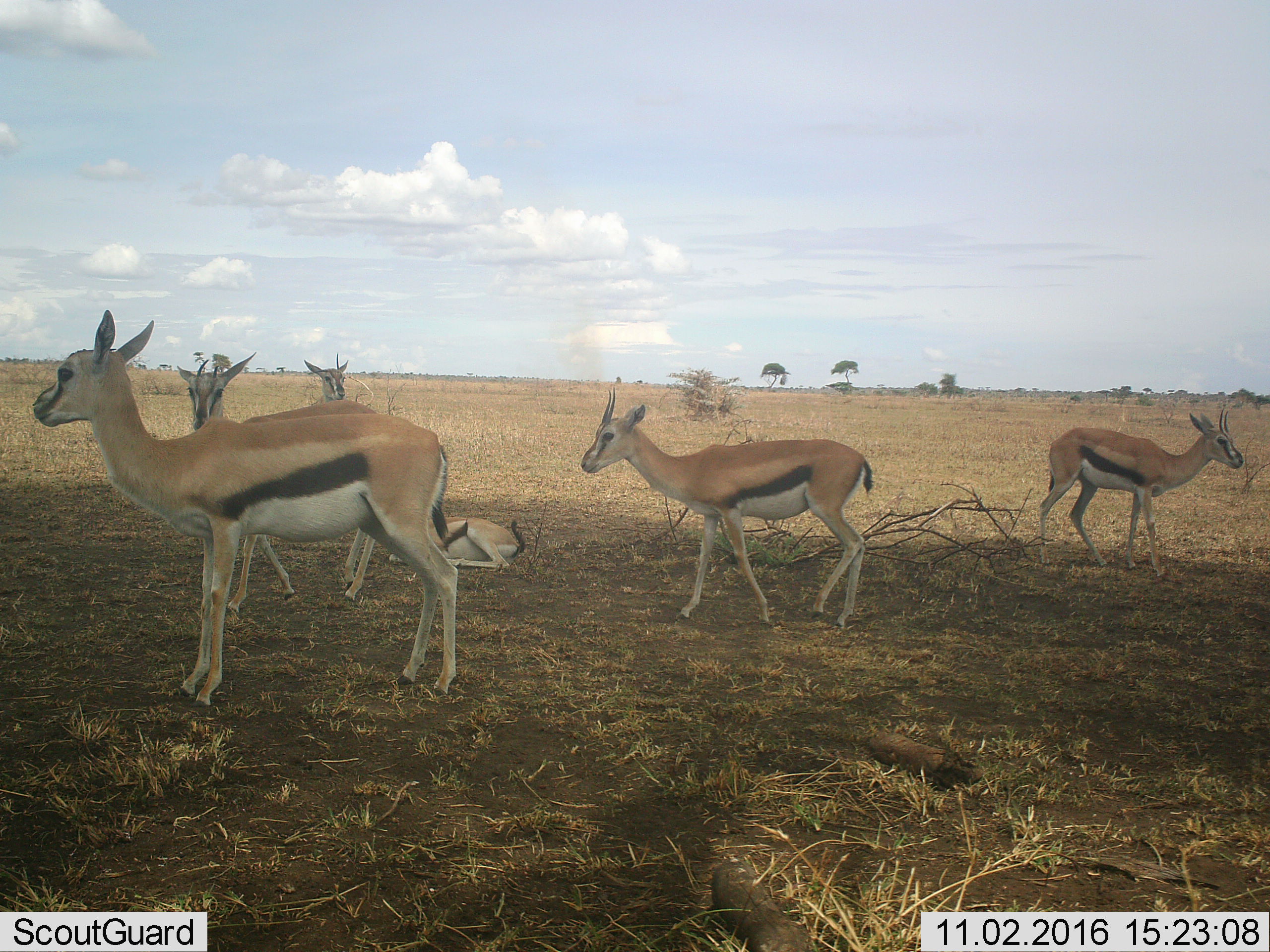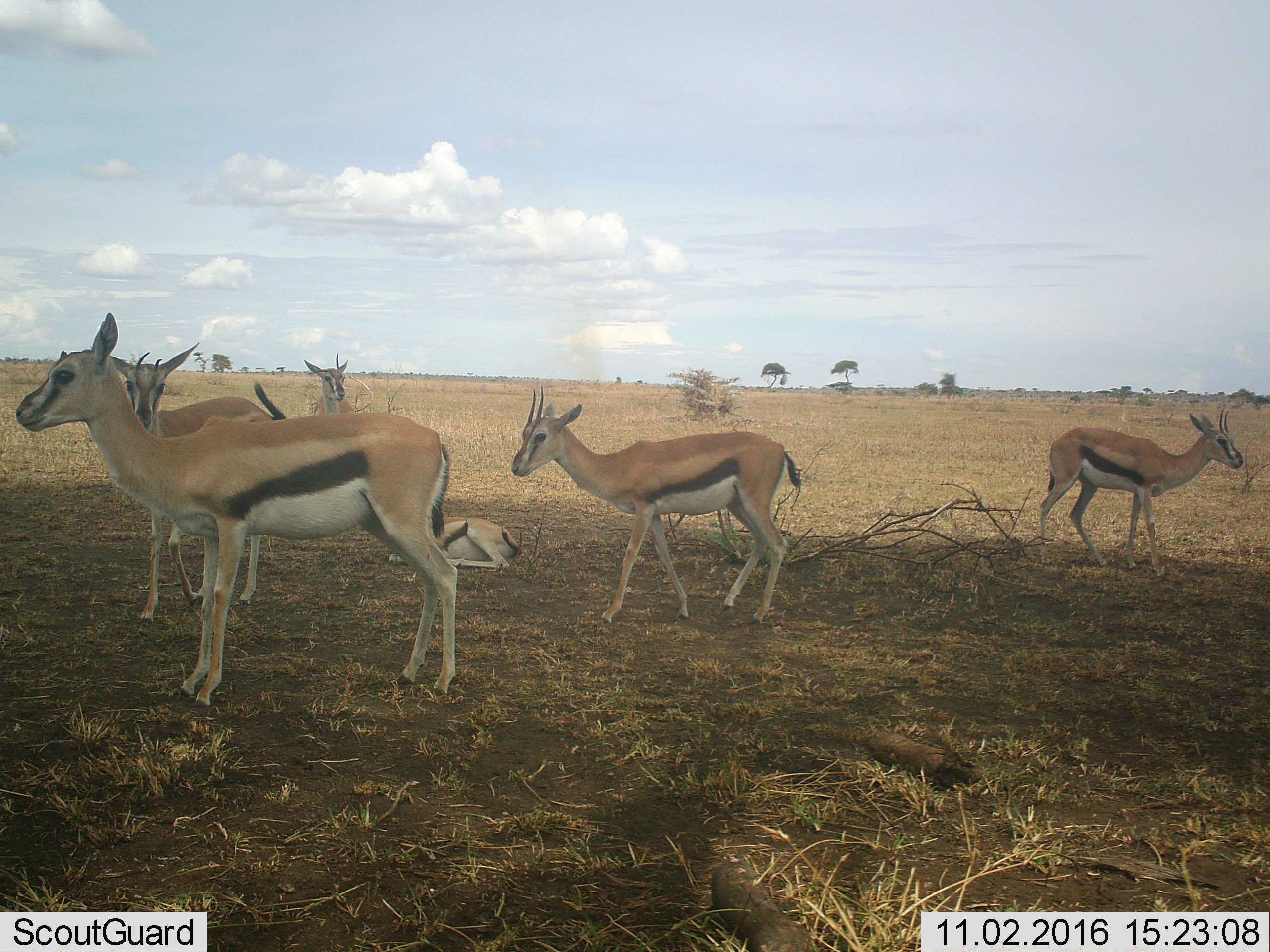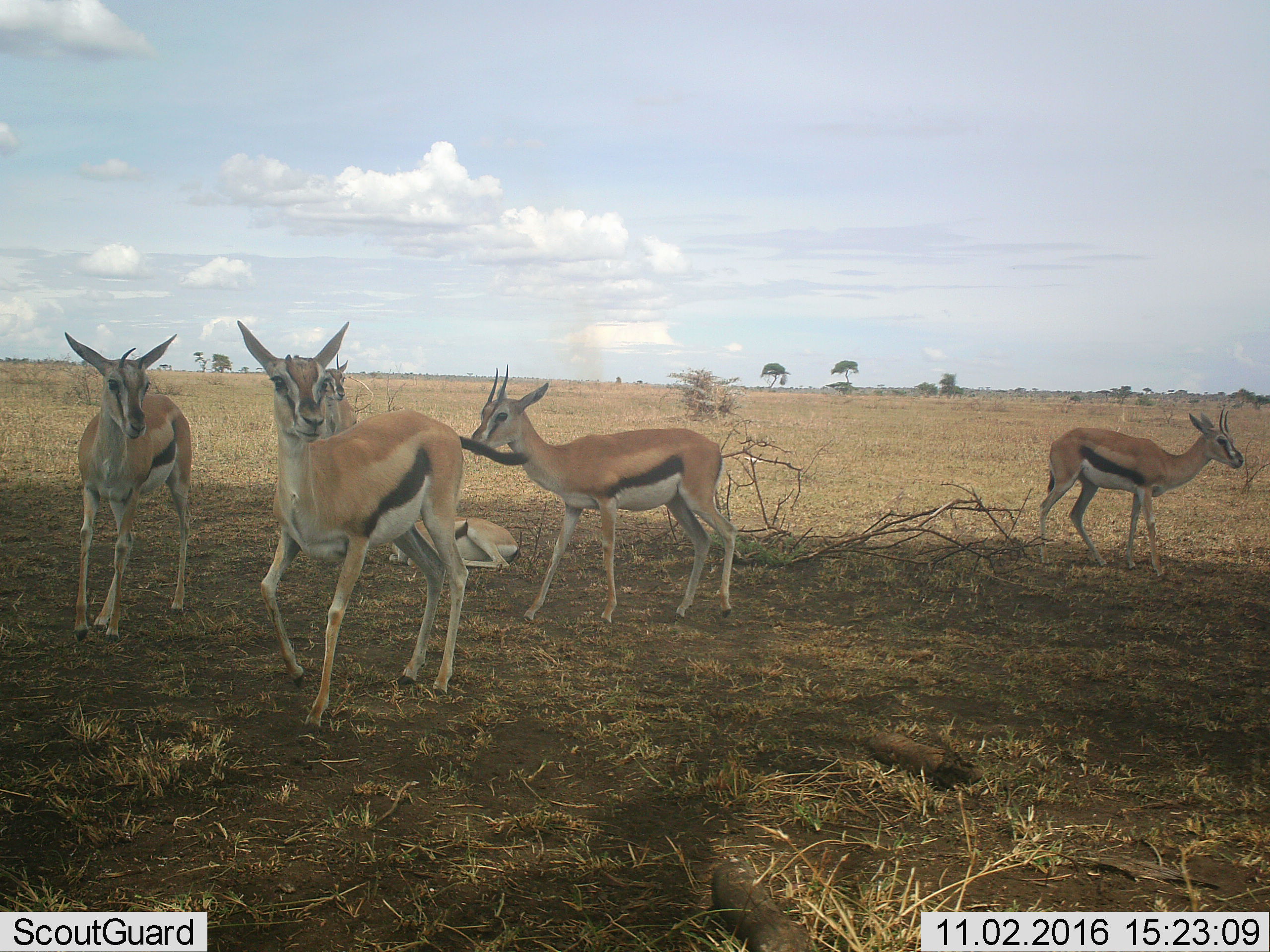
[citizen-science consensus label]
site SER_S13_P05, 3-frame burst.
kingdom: Animalia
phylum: Chordata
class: Mammalia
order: Artiodactyla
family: Bovidae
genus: Eudorcas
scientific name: Eudorcas thomsonii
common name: thomson's gazelle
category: gazellethomsons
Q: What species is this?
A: Gazellethomsons (thomson's gazelle) (Eudorcas thomsonii).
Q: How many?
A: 6.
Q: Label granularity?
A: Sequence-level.